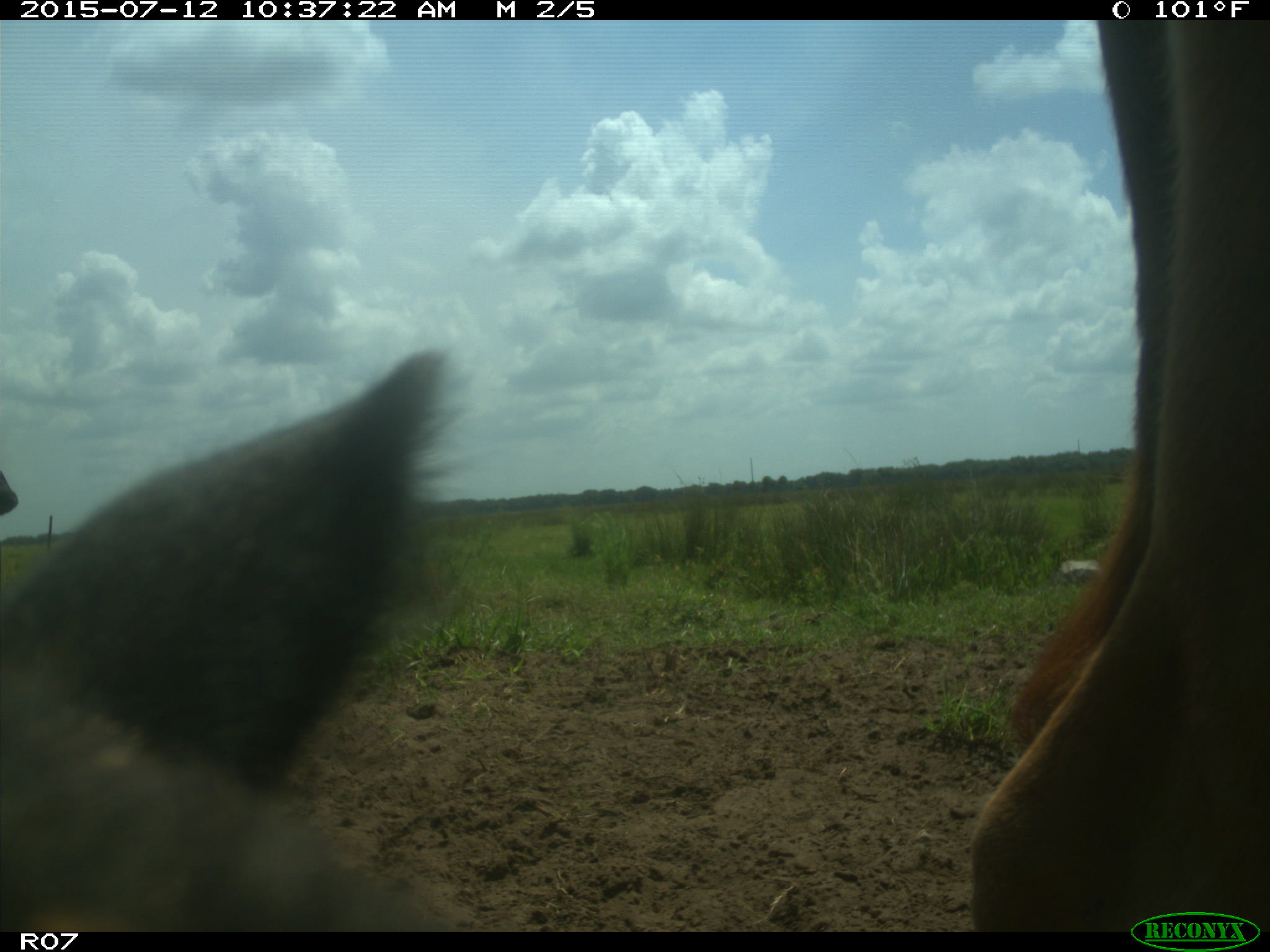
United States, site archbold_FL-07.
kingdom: Animalia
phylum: Chordata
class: Mammalia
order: Artiodactyla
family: Bovidae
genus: Bos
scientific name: Bos taurus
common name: domestic cow